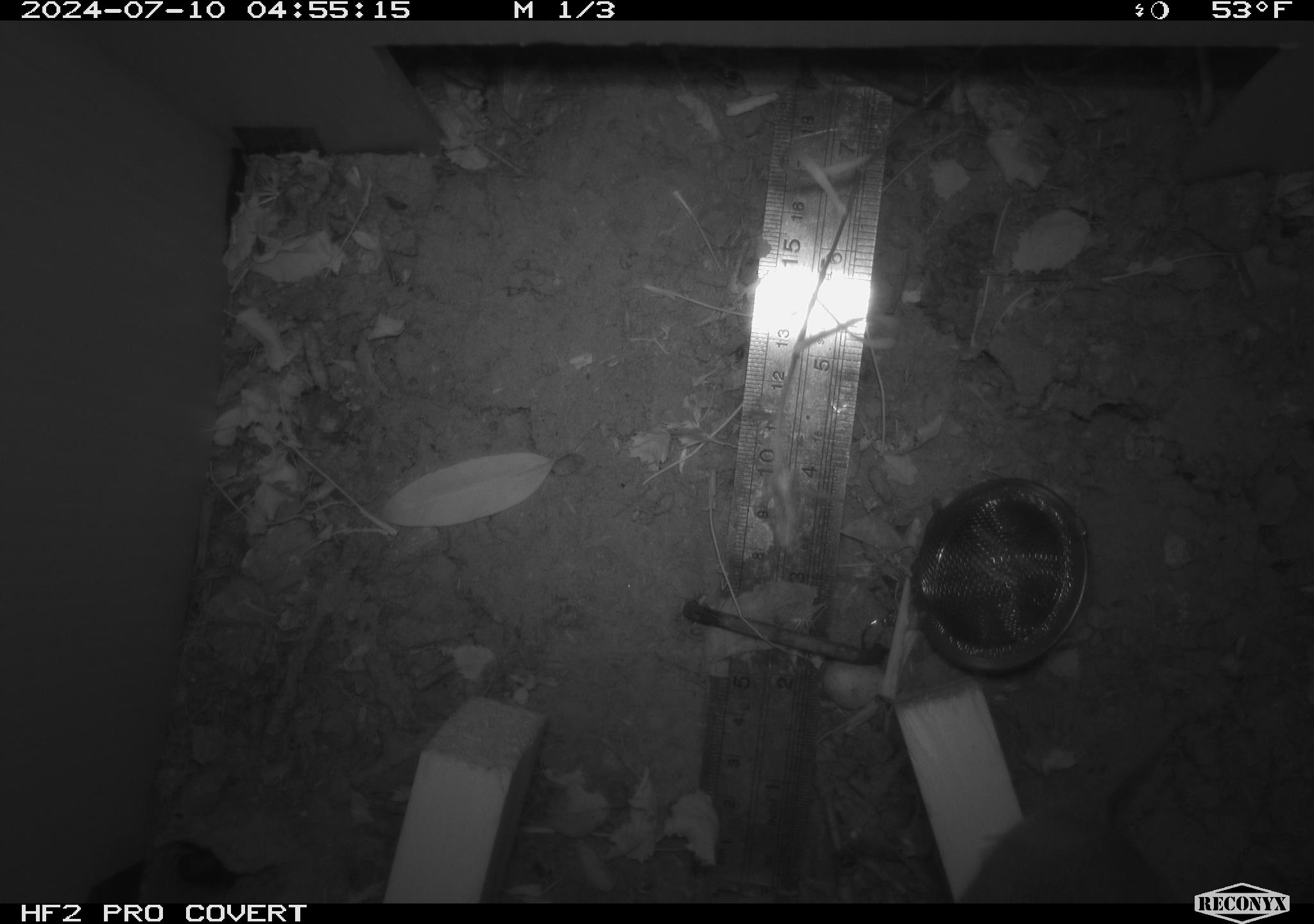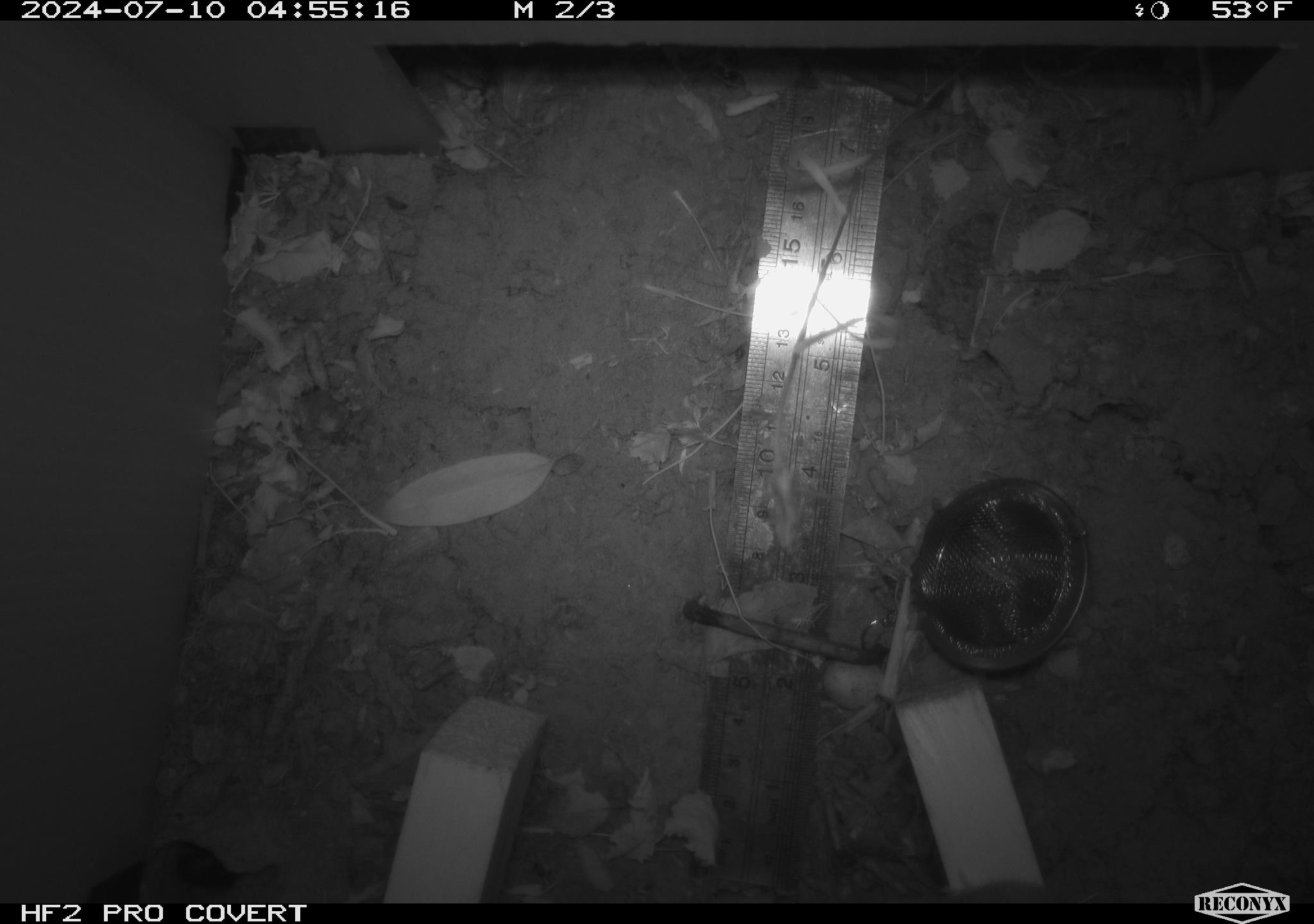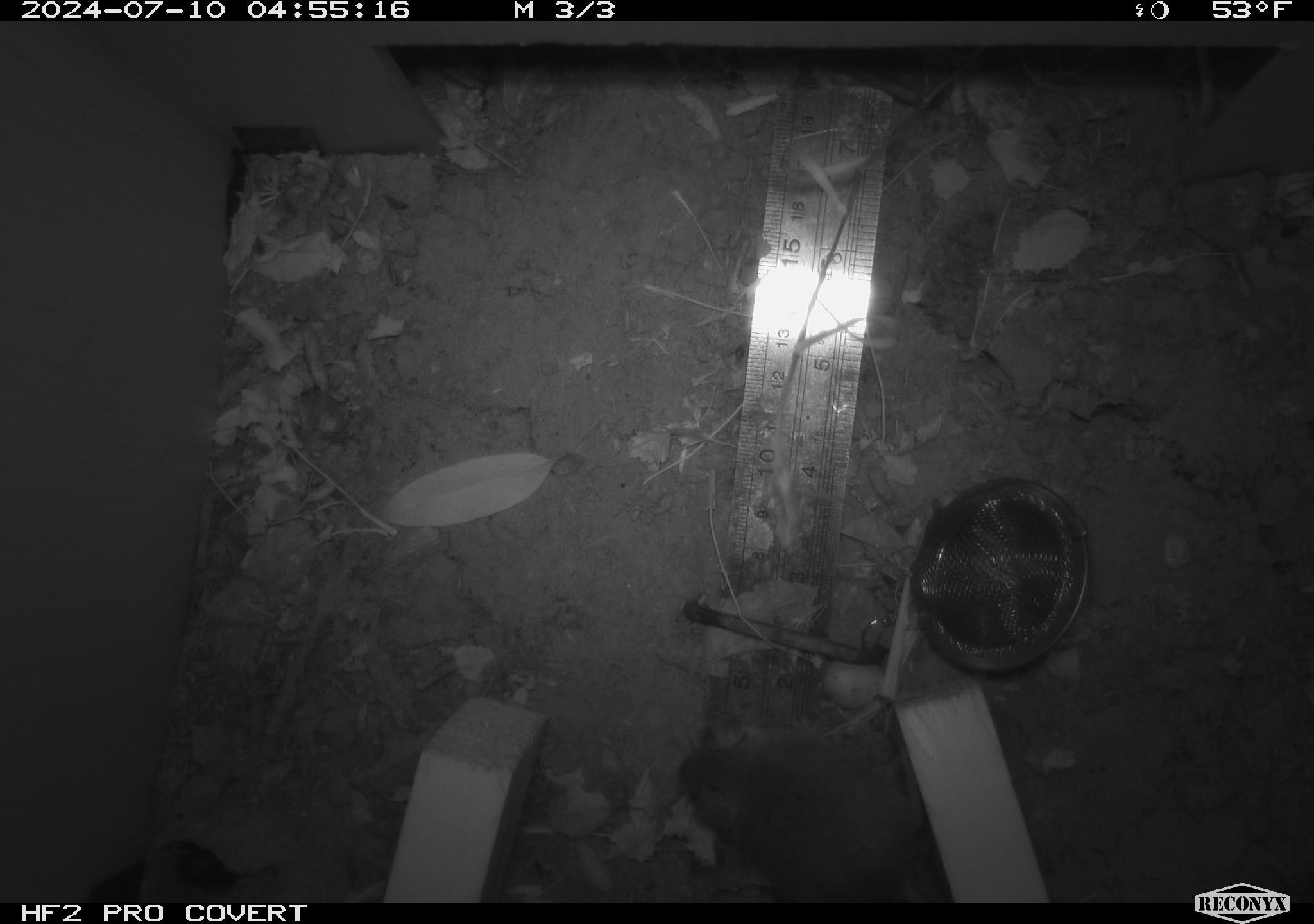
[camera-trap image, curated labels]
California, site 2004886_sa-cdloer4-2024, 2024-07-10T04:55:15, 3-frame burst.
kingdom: Animalia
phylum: Chordata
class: Mammalia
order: Rodentia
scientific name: Rodentia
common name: rodent